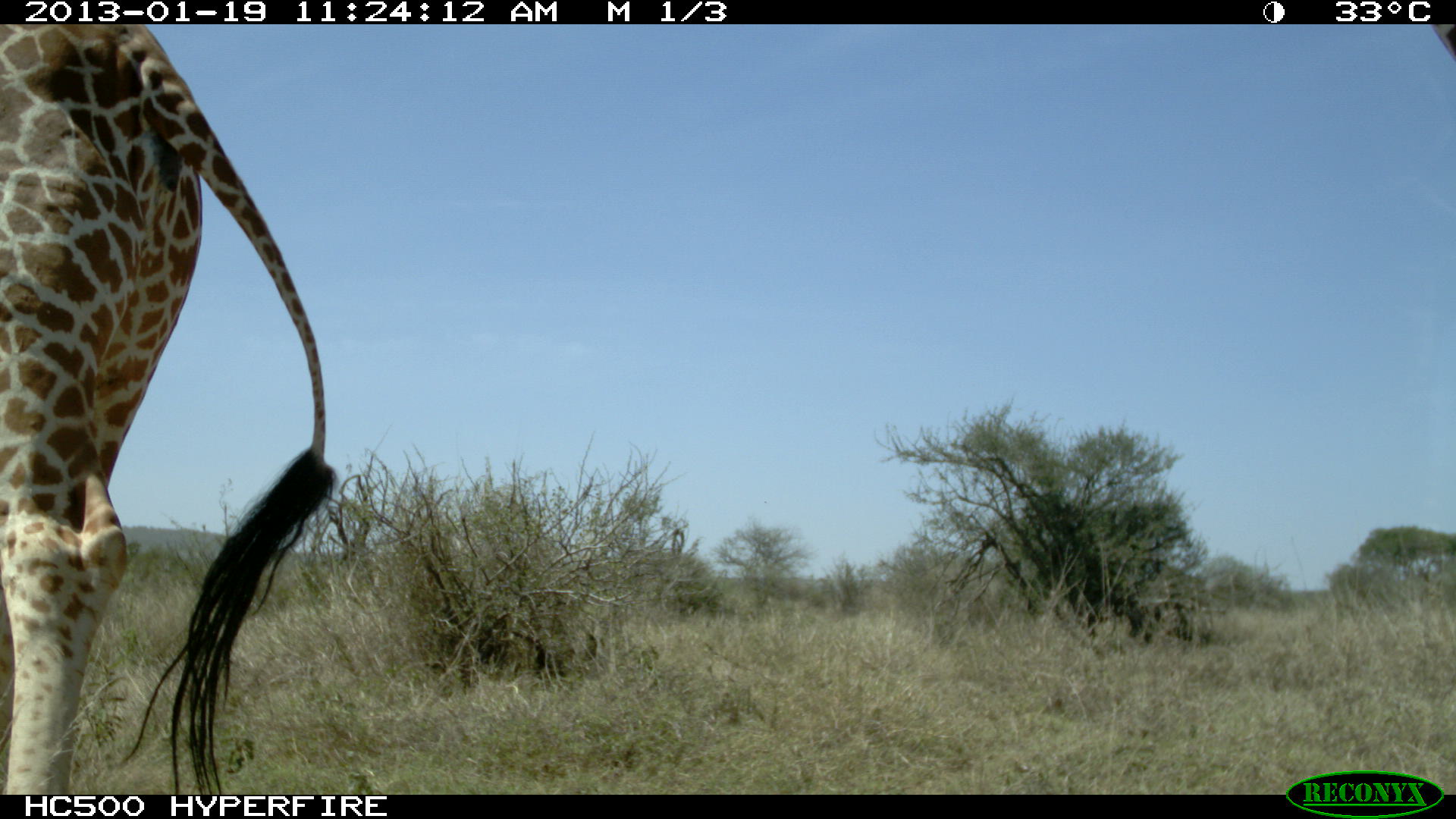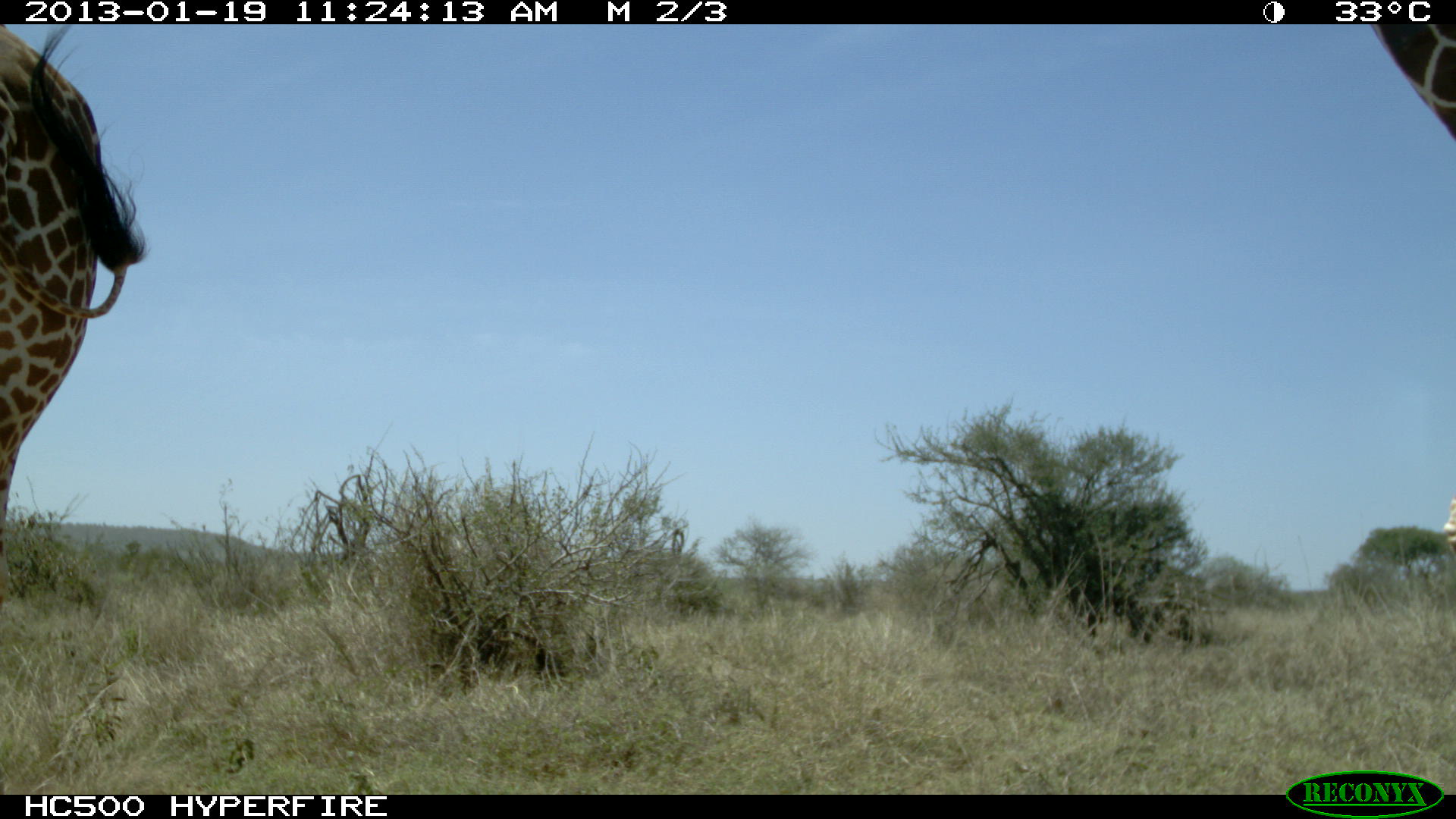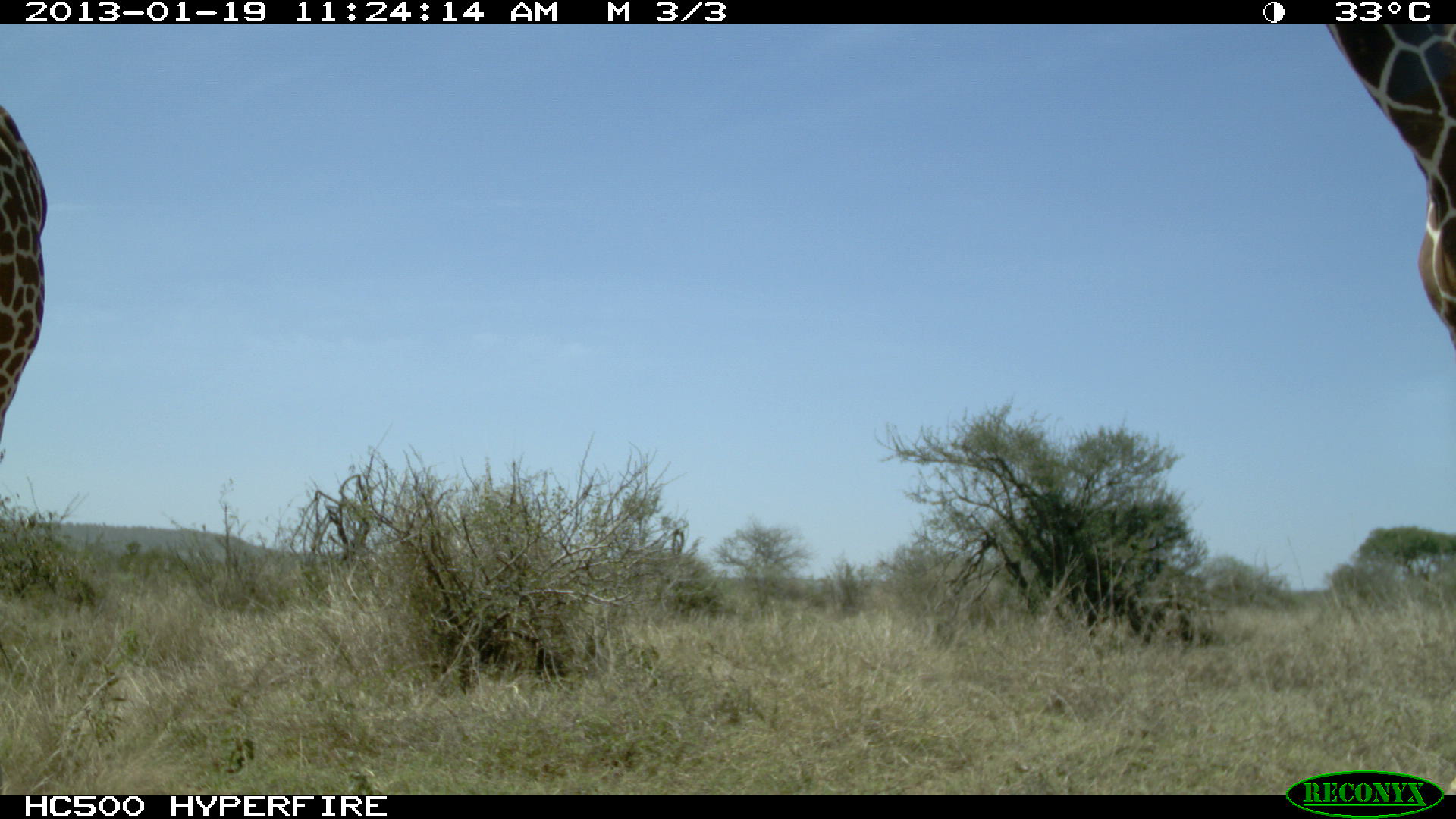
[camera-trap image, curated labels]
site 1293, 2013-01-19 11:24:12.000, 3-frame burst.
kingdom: Animalia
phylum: Chordata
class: Mammalia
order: Artiodactyla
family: Giraffidae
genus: Giraffa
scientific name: Giraffa camelopardalis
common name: giraffe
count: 2